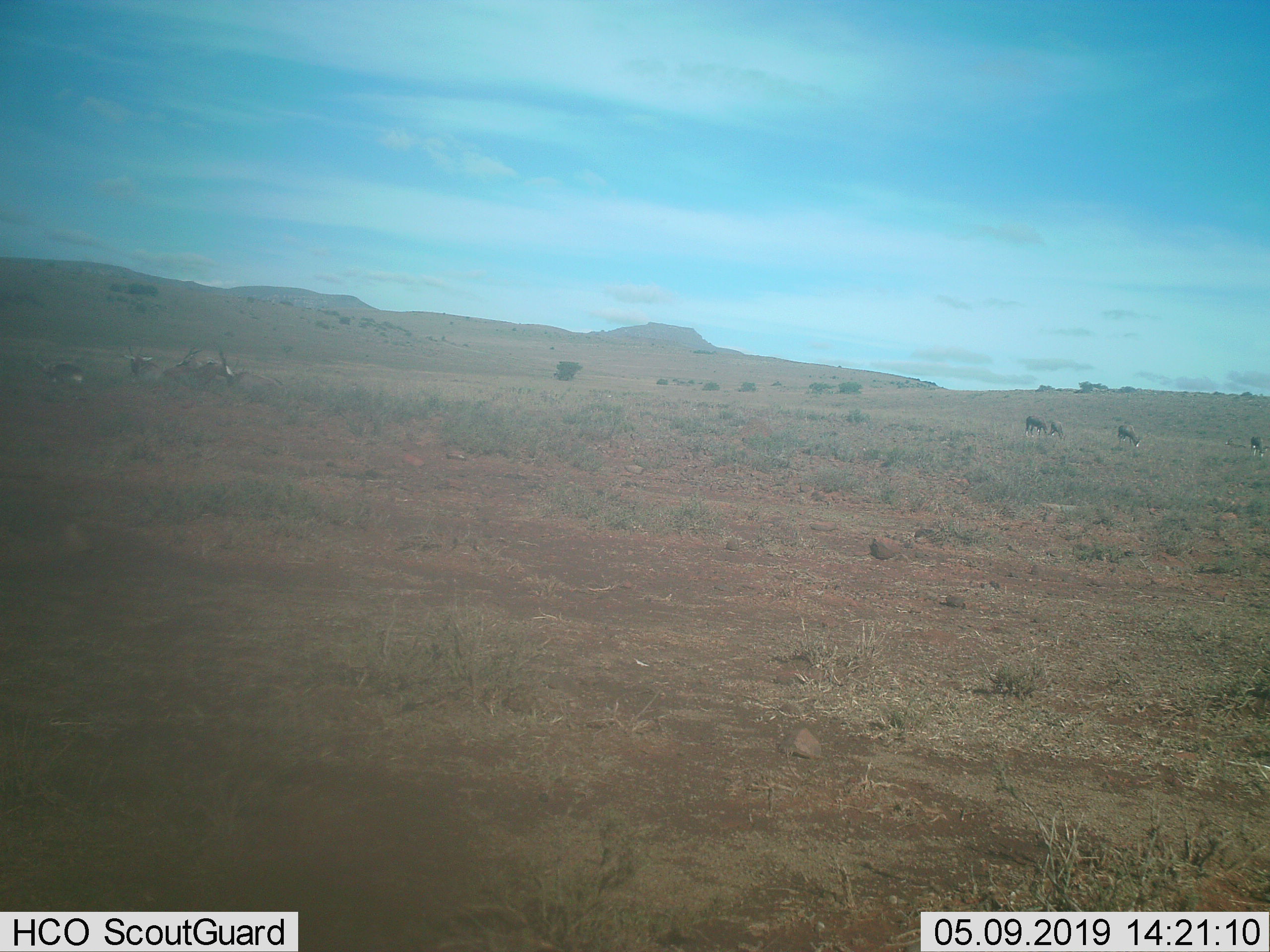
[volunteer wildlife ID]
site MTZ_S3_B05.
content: unidentified animal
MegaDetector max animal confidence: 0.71